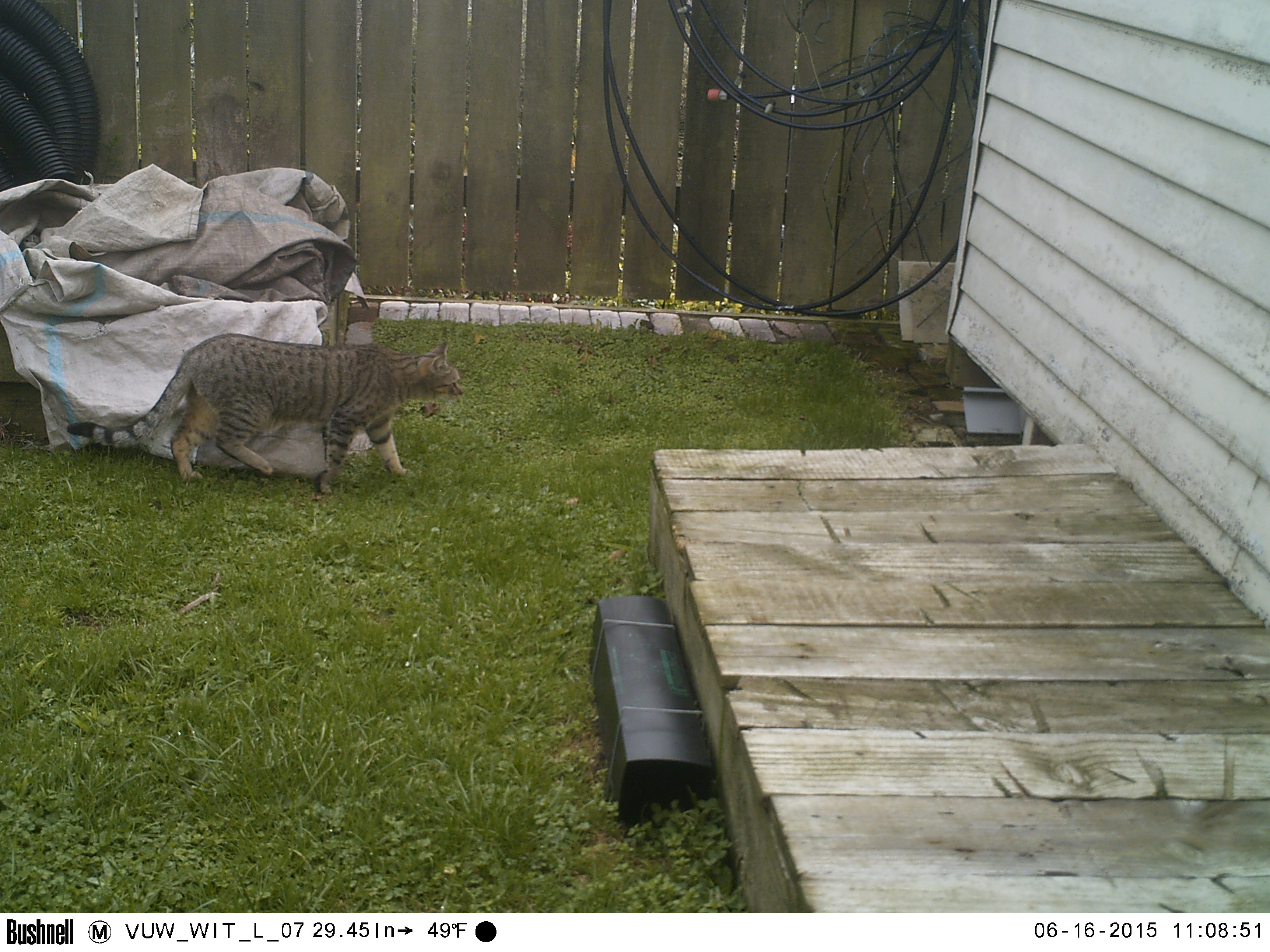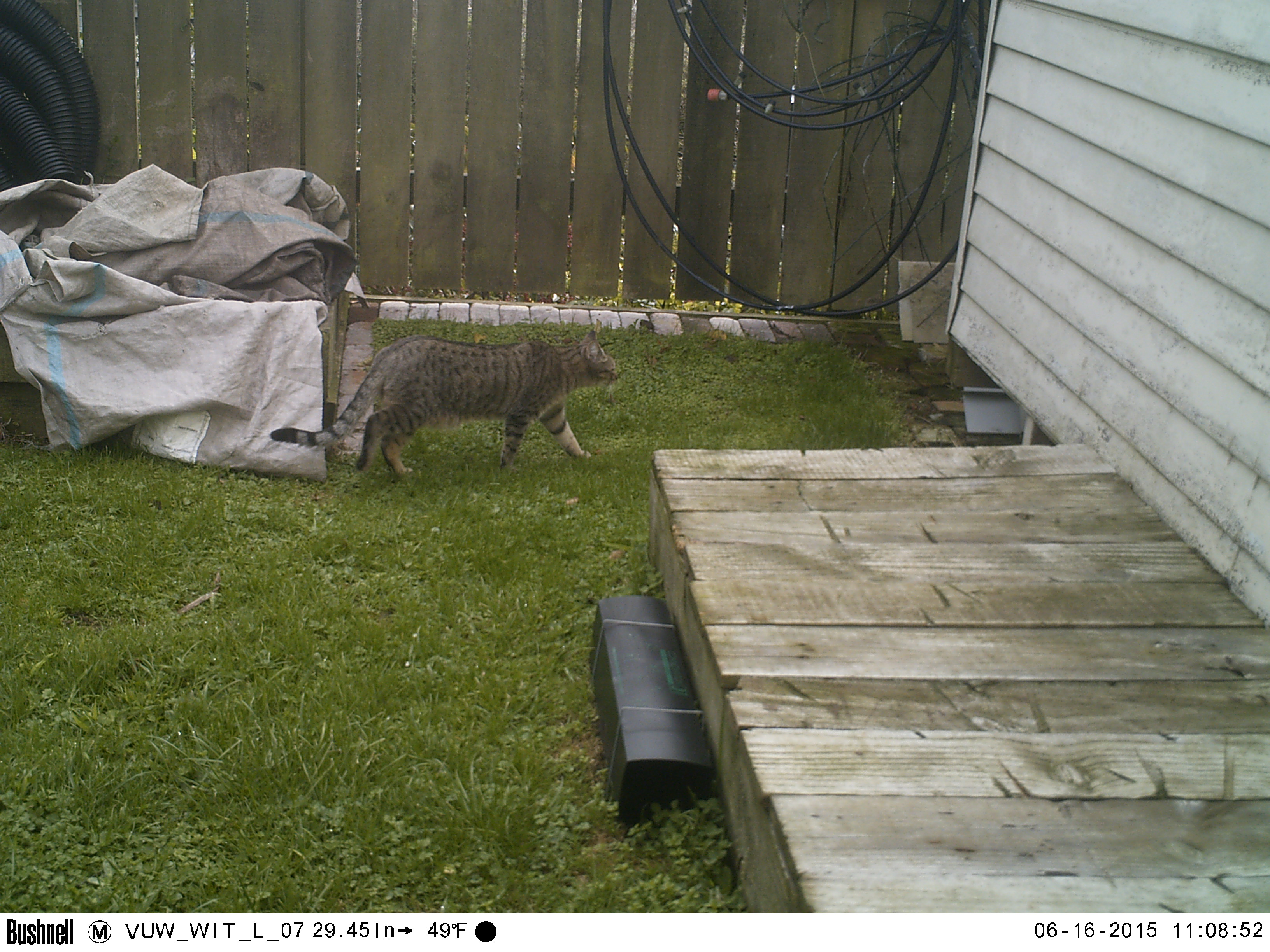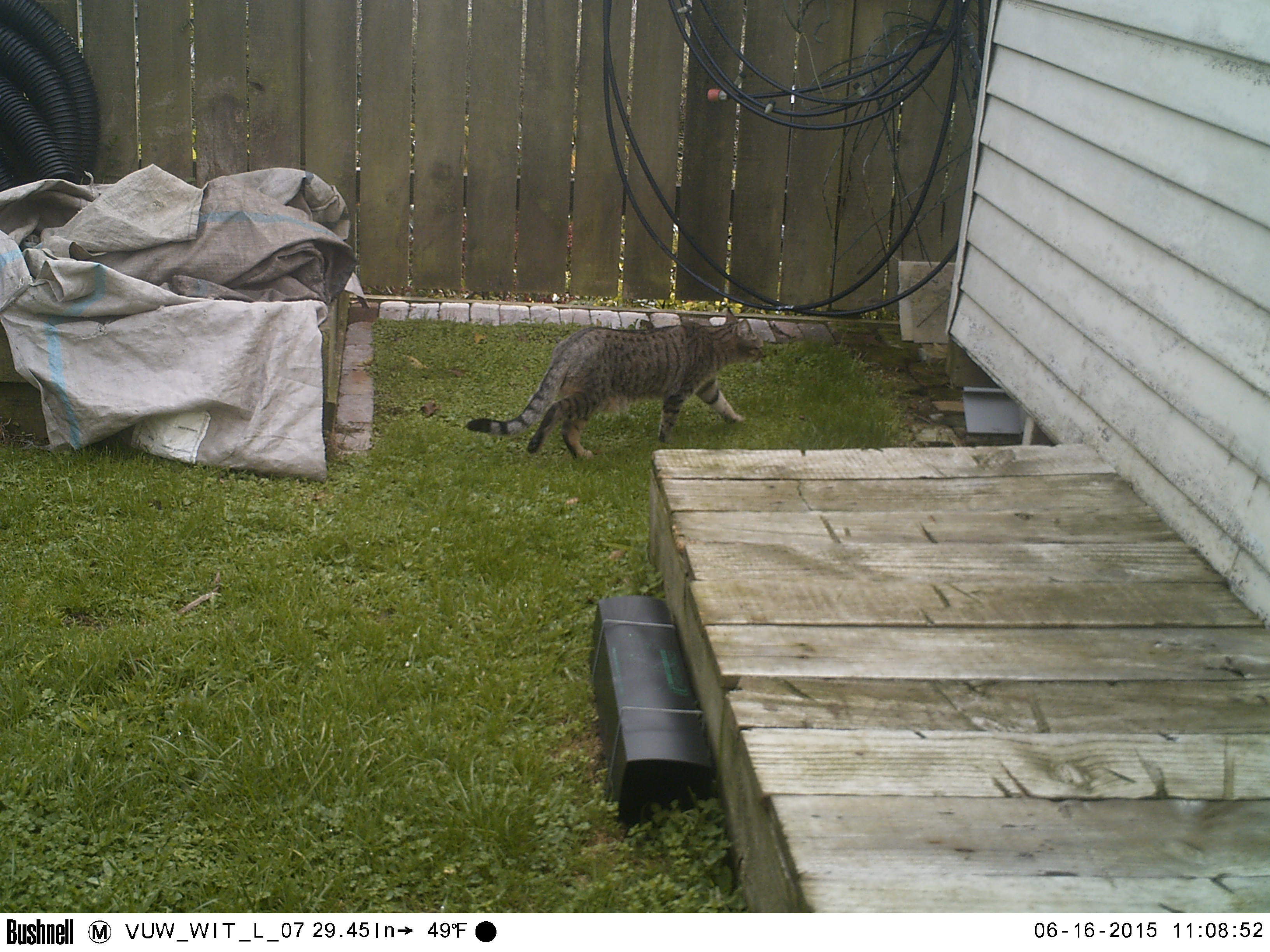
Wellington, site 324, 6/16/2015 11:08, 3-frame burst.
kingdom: Animalia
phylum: Chordata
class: Mammalia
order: Carnivora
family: Felidae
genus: Felis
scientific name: Felis catus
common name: cat